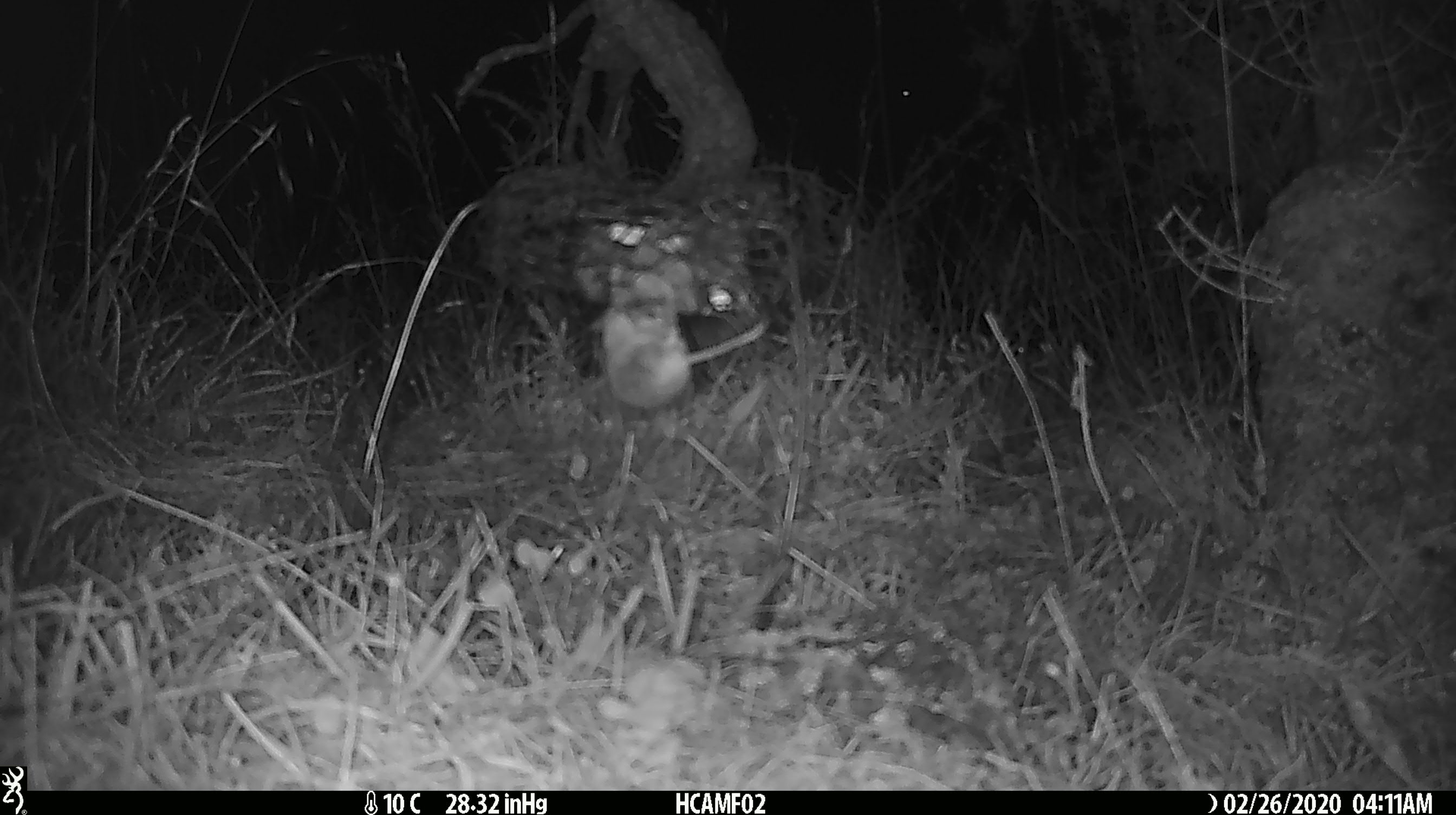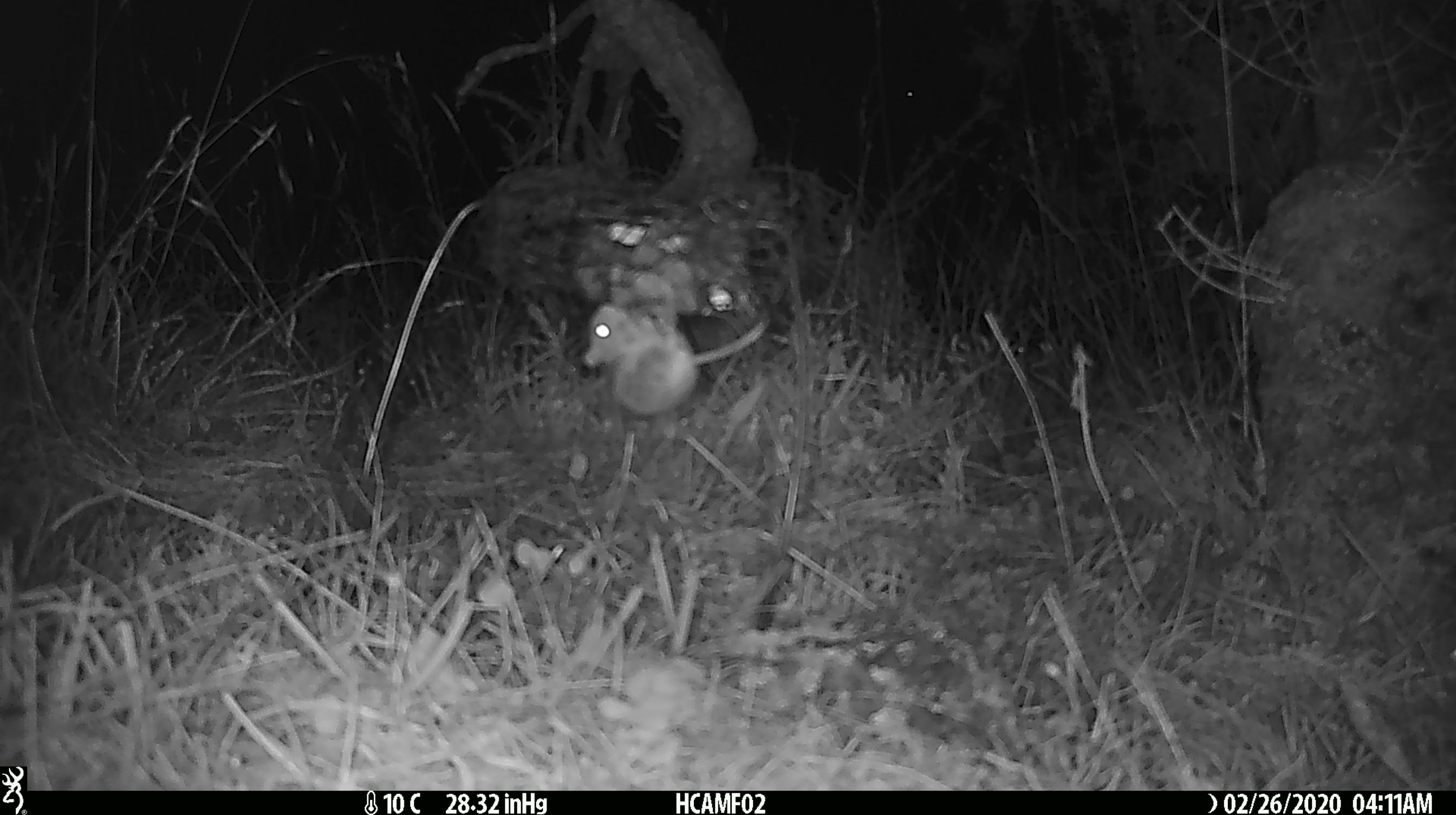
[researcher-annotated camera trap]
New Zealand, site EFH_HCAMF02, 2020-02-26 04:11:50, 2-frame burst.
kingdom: Animalia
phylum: Chordata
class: Mammalia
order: Rodentia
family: Muridae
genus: Mus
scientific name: Mus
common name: mouse